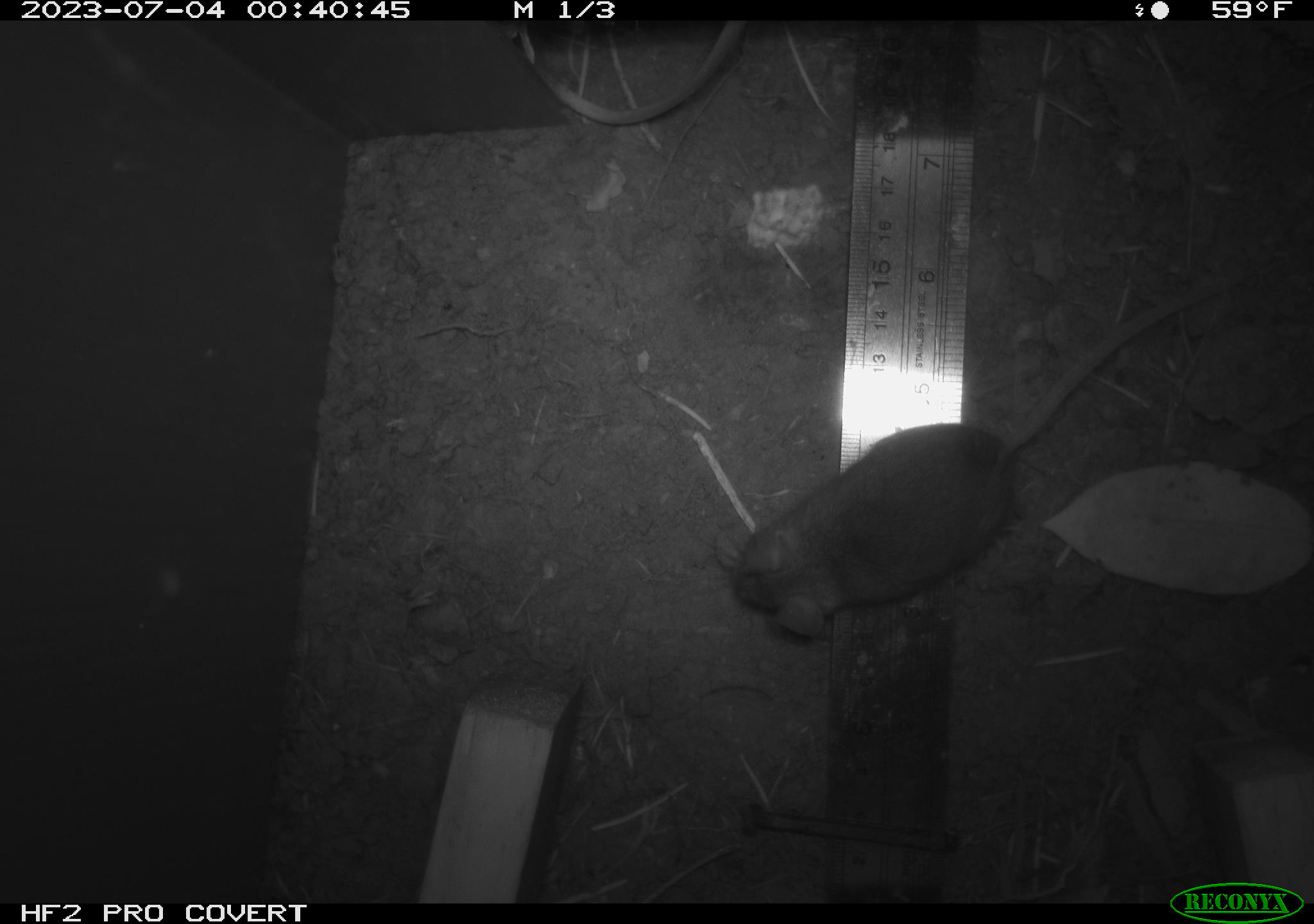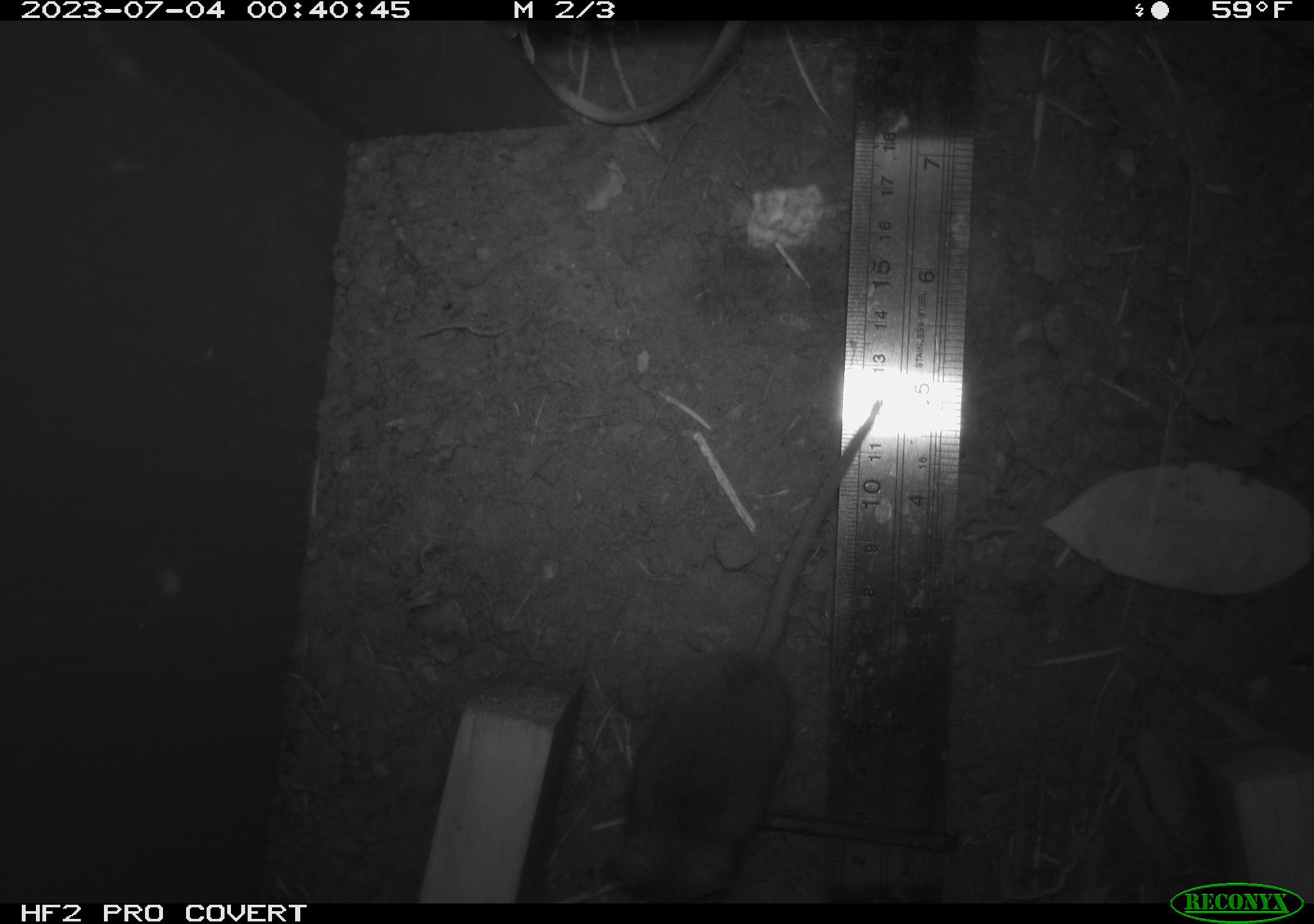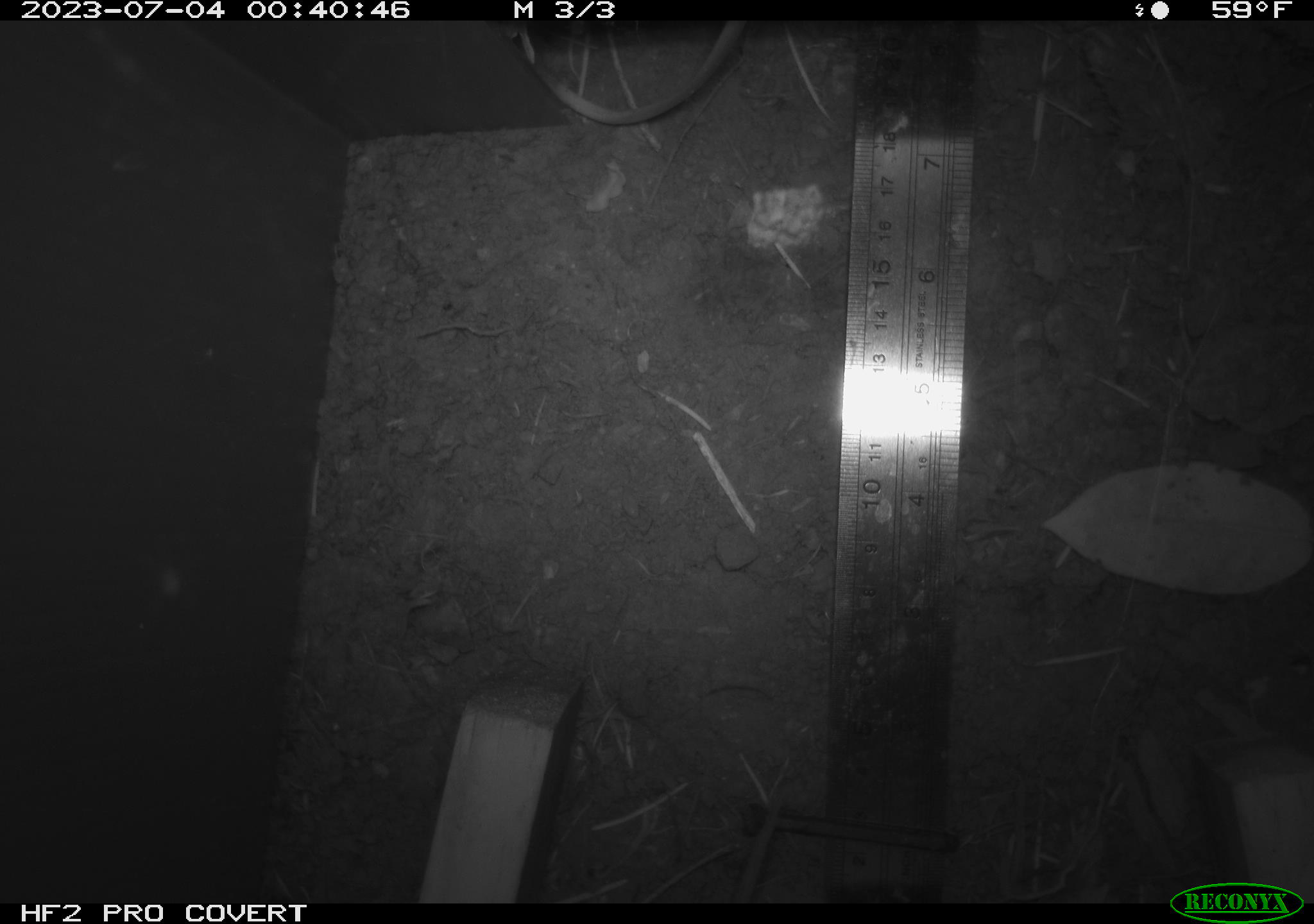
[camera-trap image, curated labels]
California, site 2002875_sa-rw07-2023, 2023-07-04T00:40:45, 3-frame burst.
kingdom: Animalia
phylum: Chordata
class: Mammalia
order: Rodentia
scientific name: Rodentia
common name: mouse species